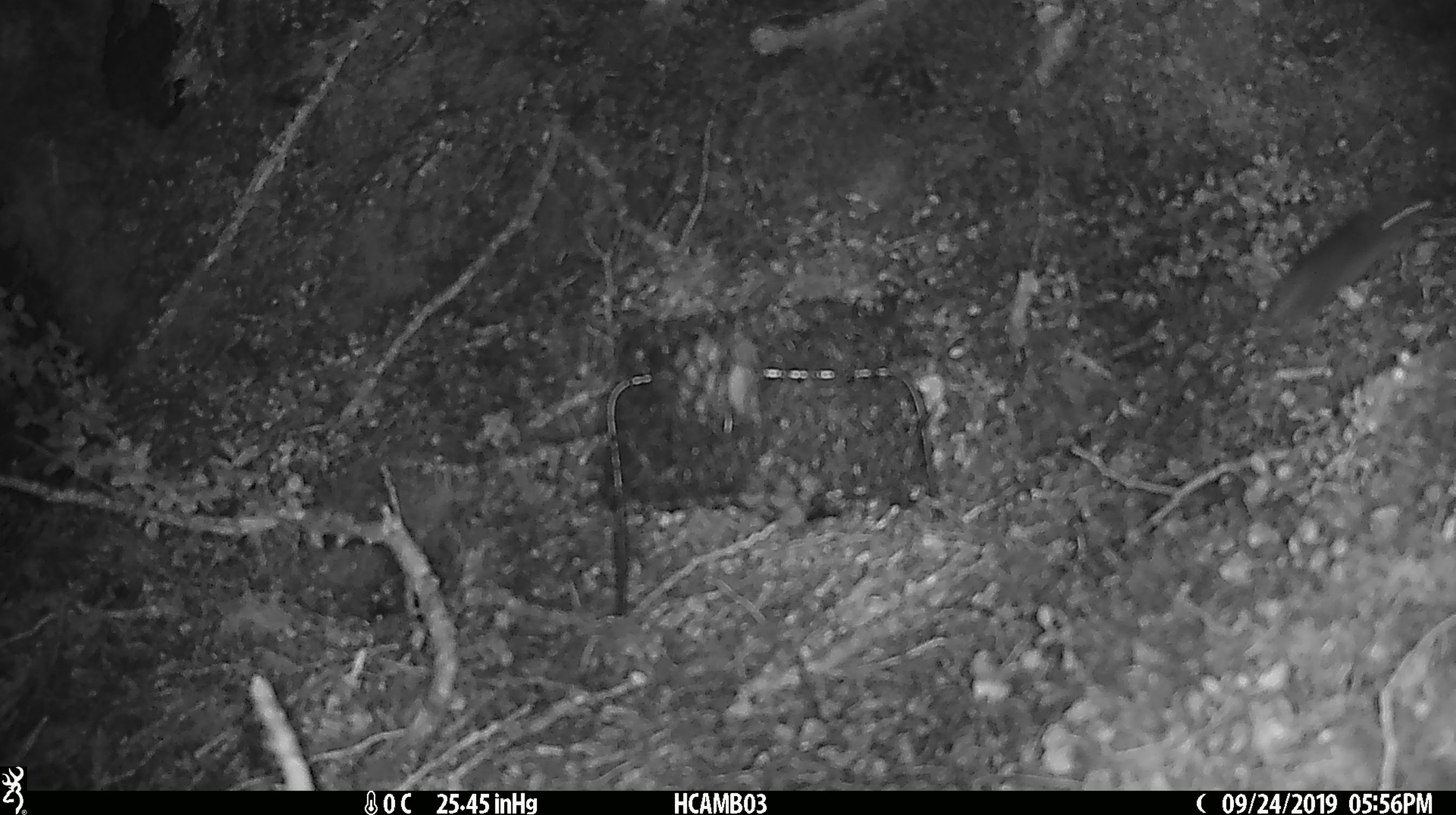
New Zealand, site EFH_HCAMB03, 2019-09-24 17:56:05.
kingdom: Animalia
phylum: Chordata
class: Mammalia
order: Rodentia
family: Muridae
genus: Mus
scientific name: Mus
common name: mouse